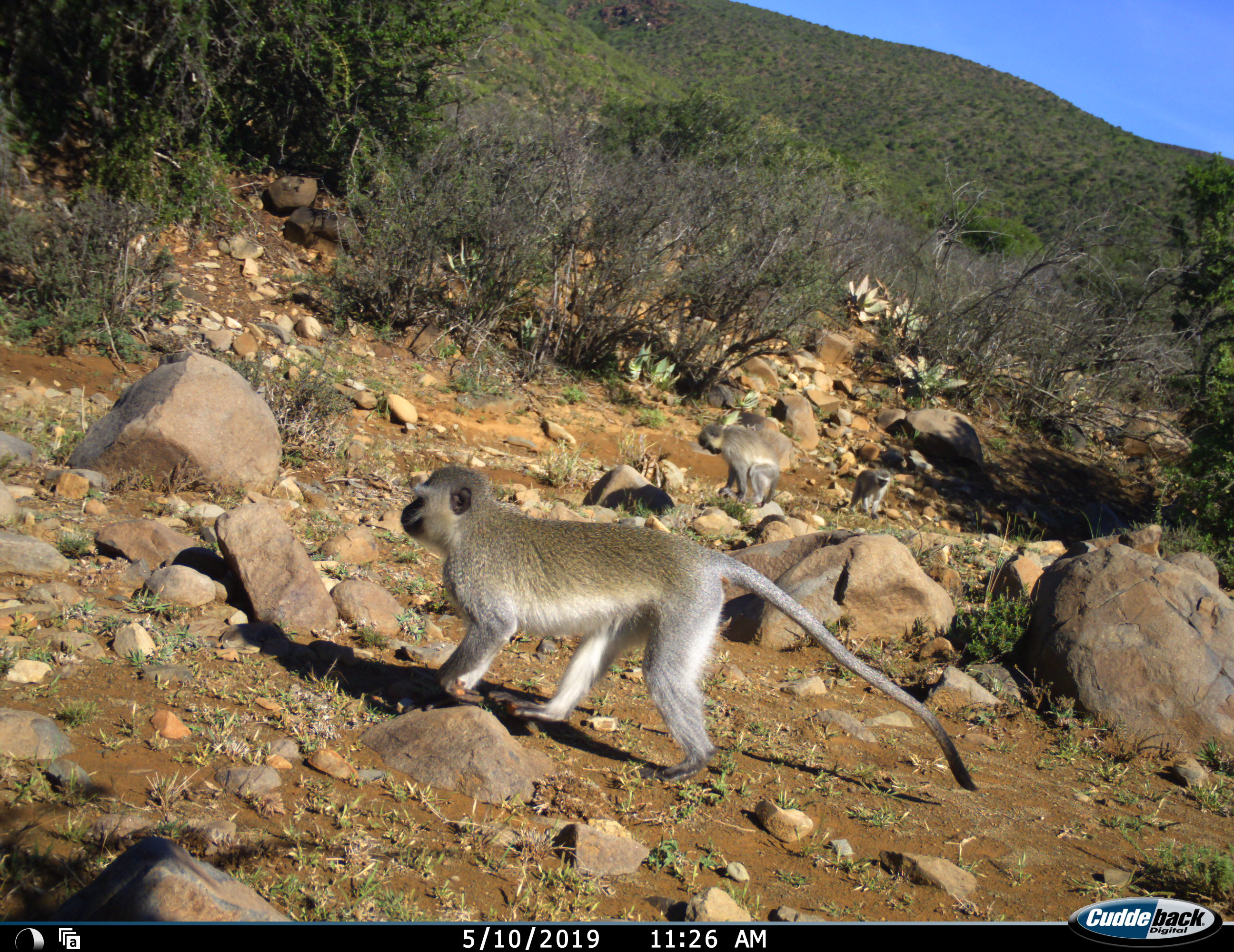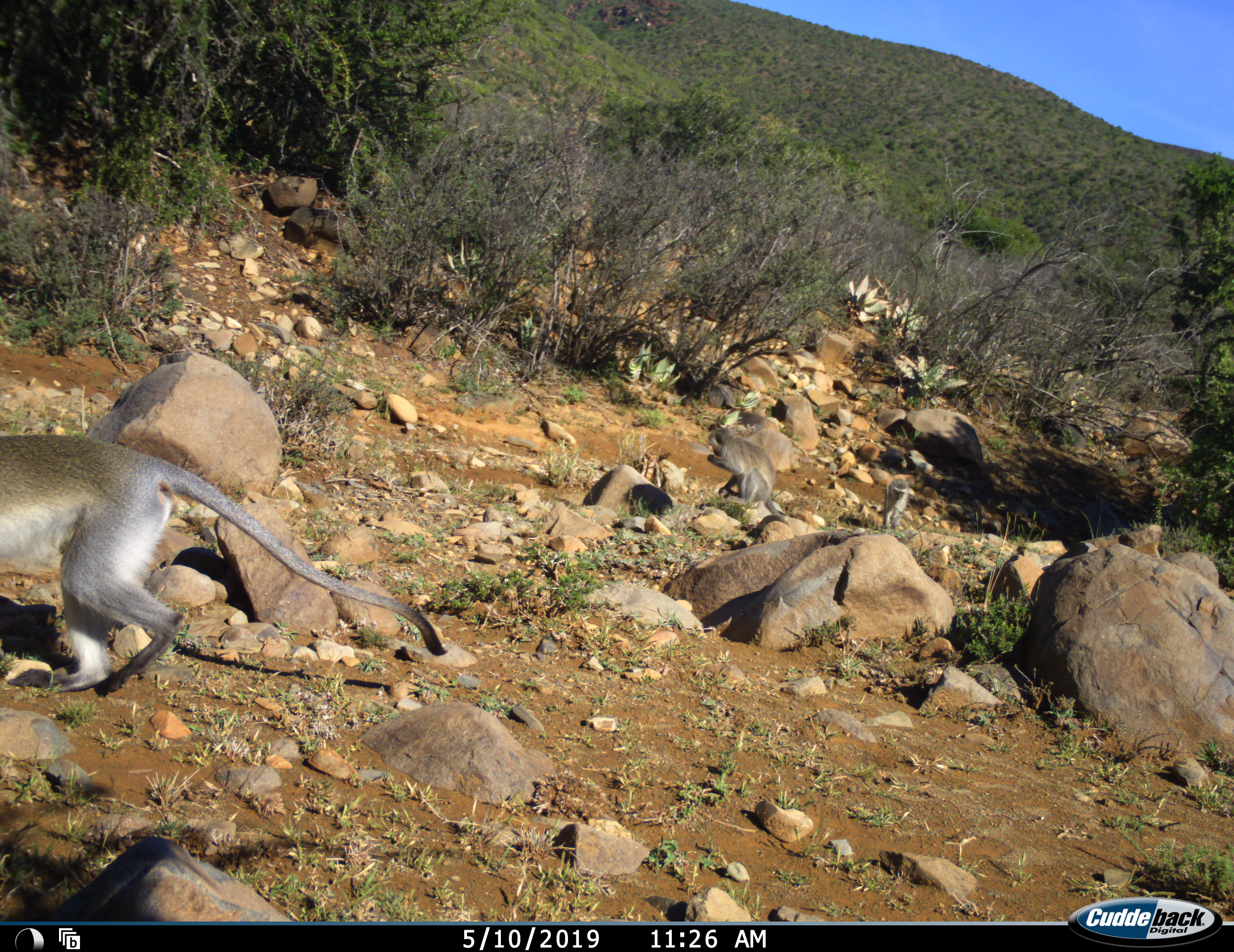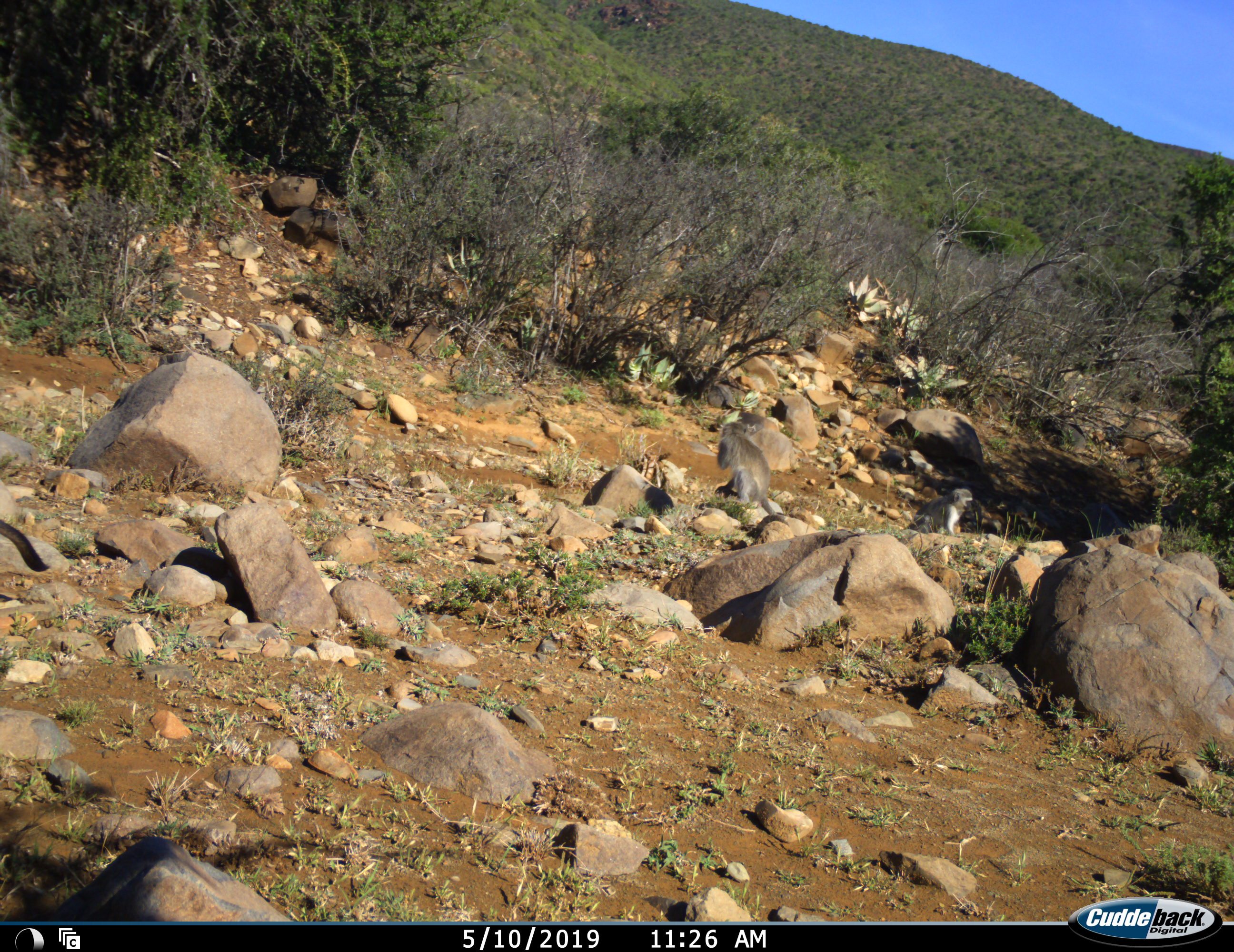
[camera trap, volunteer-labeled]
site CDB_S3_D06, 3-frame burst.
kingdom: Animalia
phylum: Chordata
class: Mammalia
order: Primates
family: Cercopithecidae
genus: Chlorocebus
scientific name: Chlorocebus pygerythrus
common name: vervet monkey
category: monkeyvervet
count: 3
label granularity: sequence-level